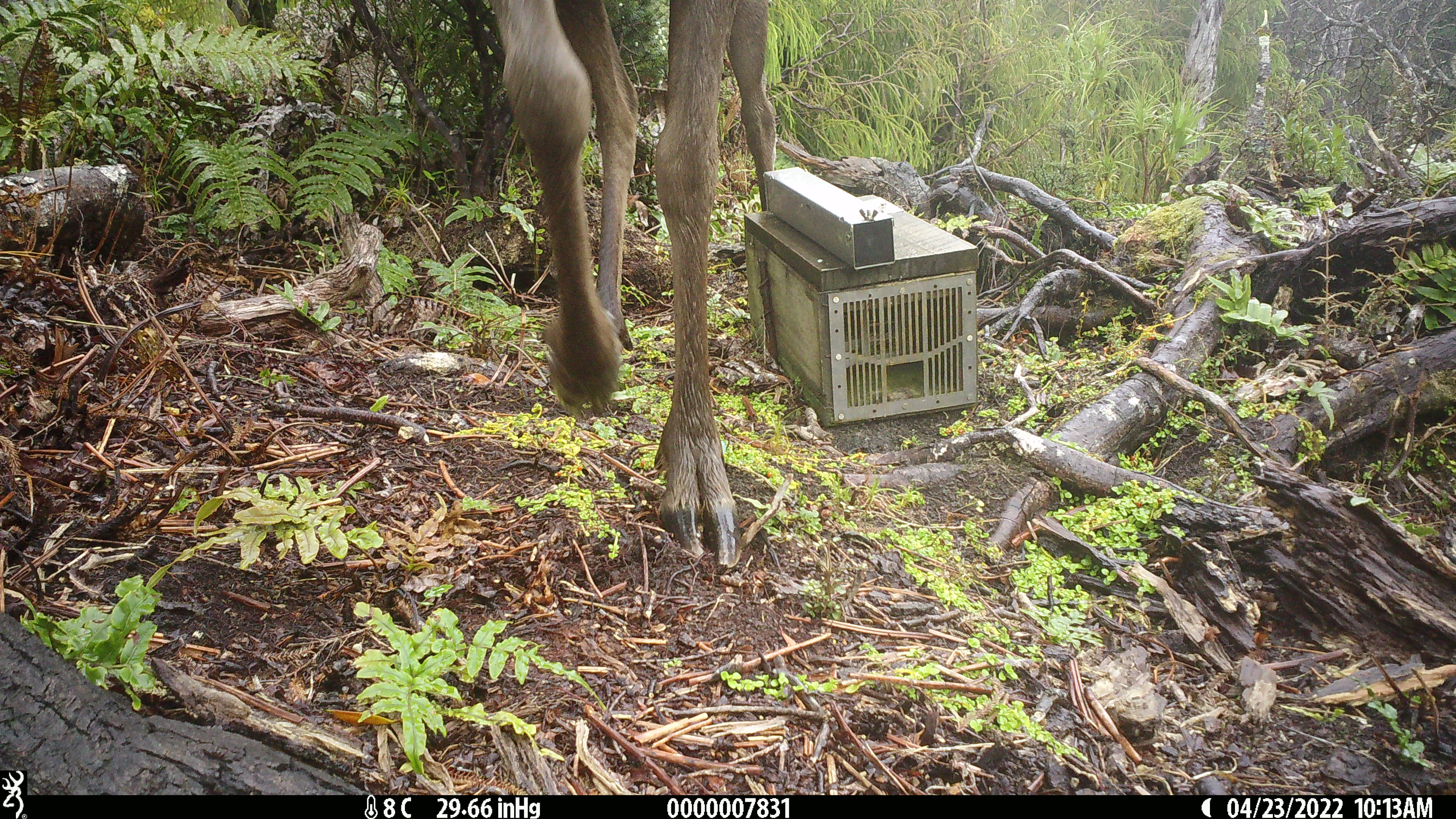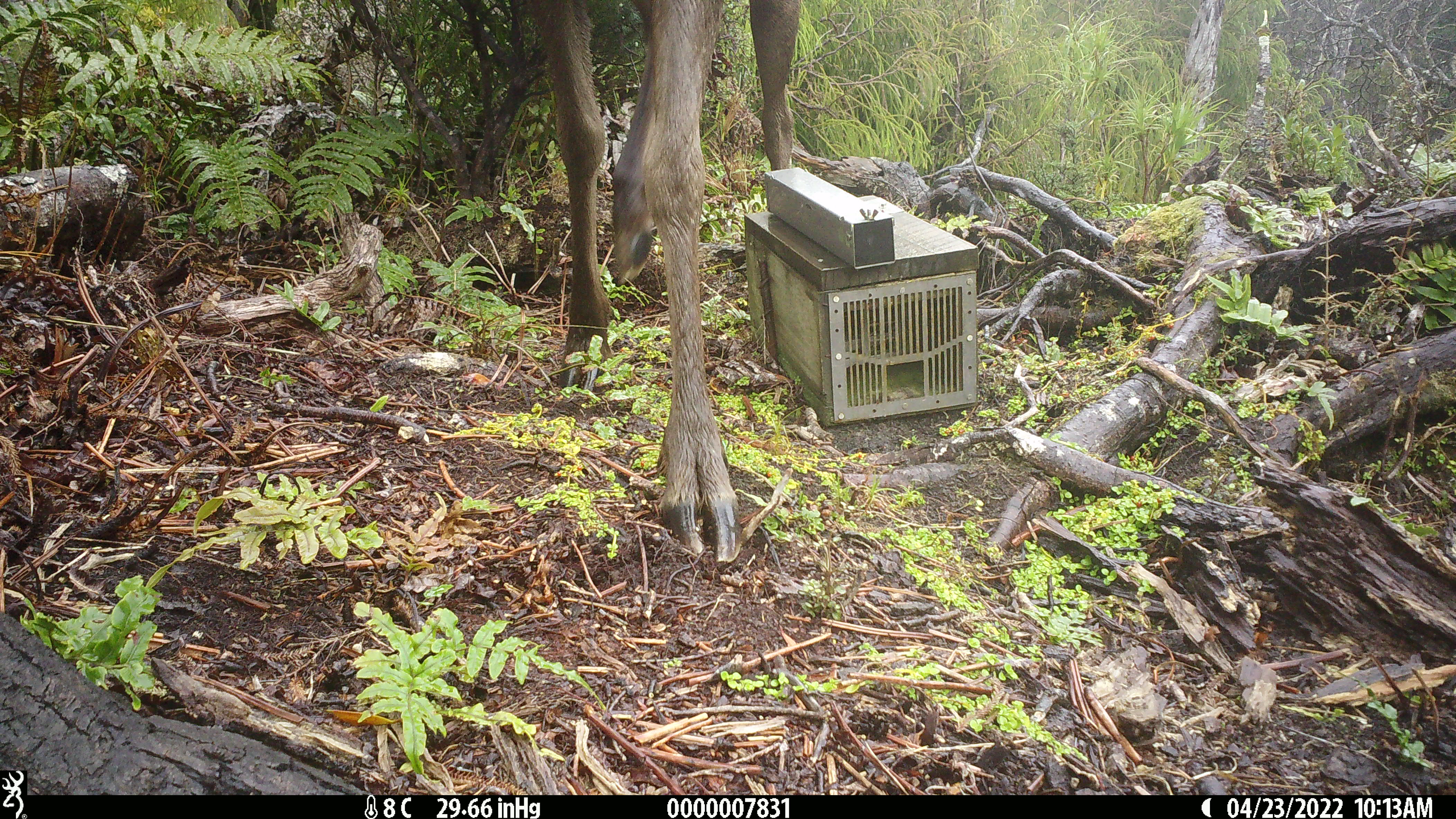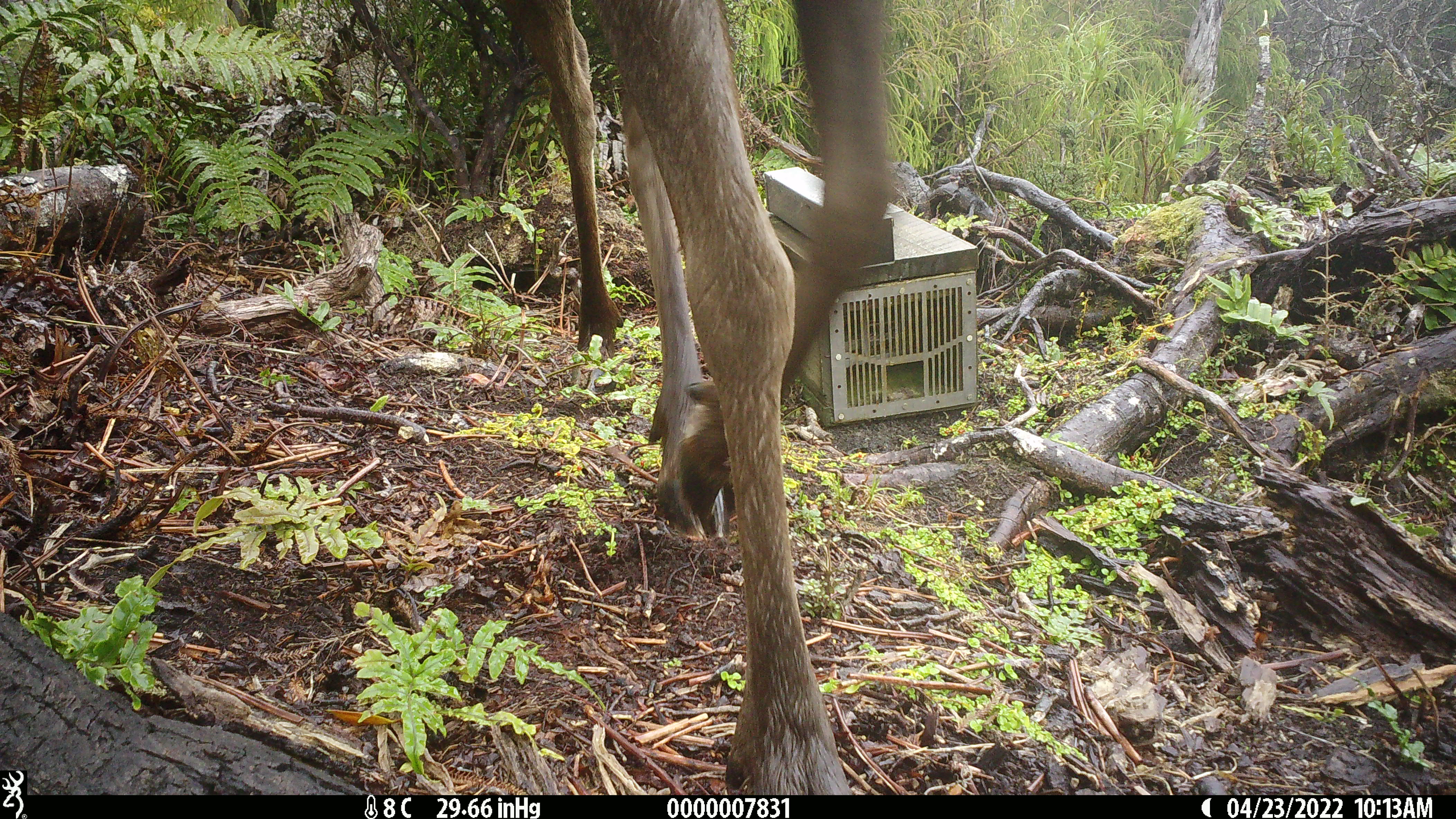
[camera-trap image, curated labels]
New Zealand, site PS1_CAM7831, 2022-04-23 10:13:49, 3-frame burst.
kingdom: Animalia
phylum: Chordata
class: Mammalia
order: Artiodactyla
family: Cervidae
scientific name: Cervidae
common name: deer